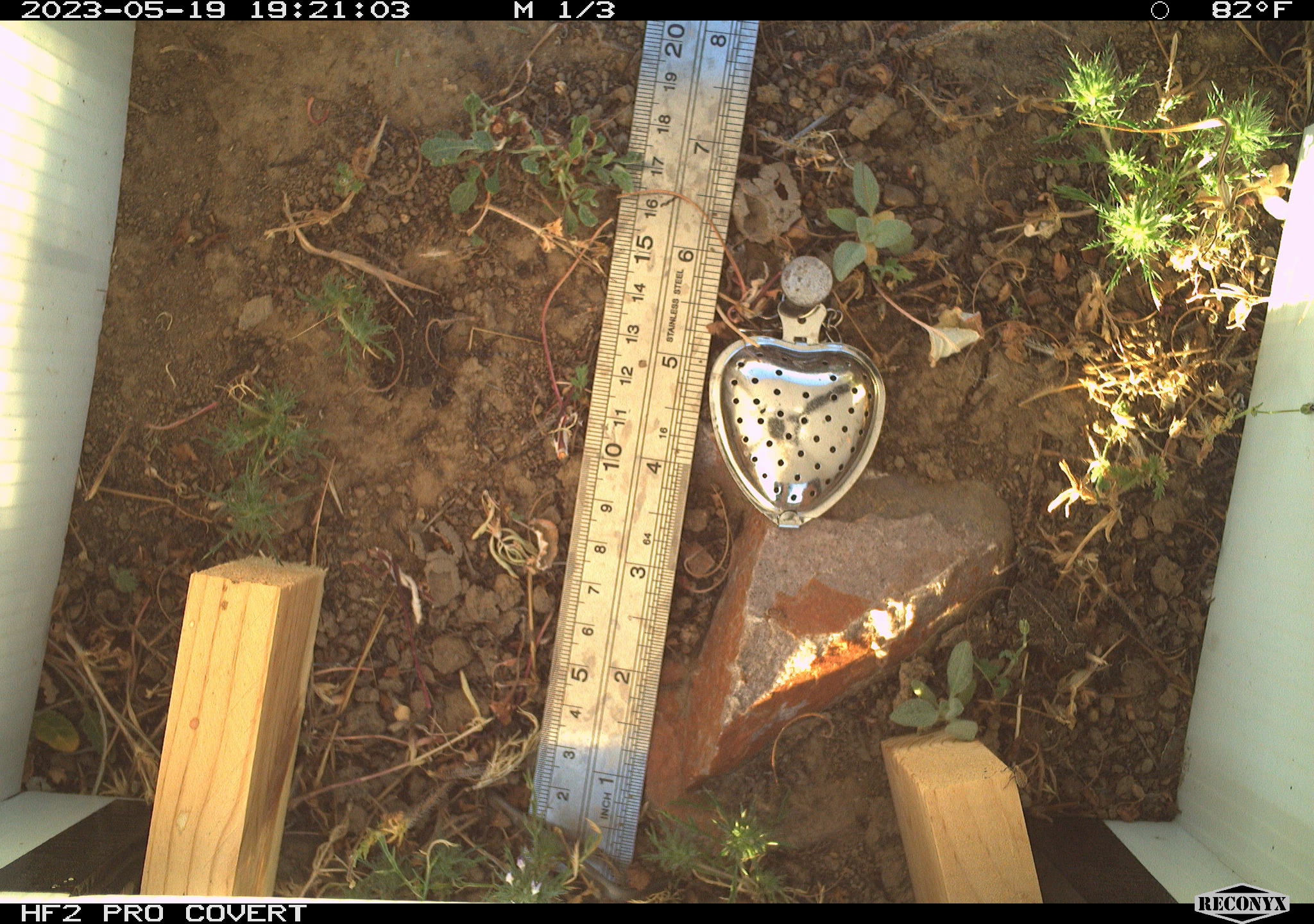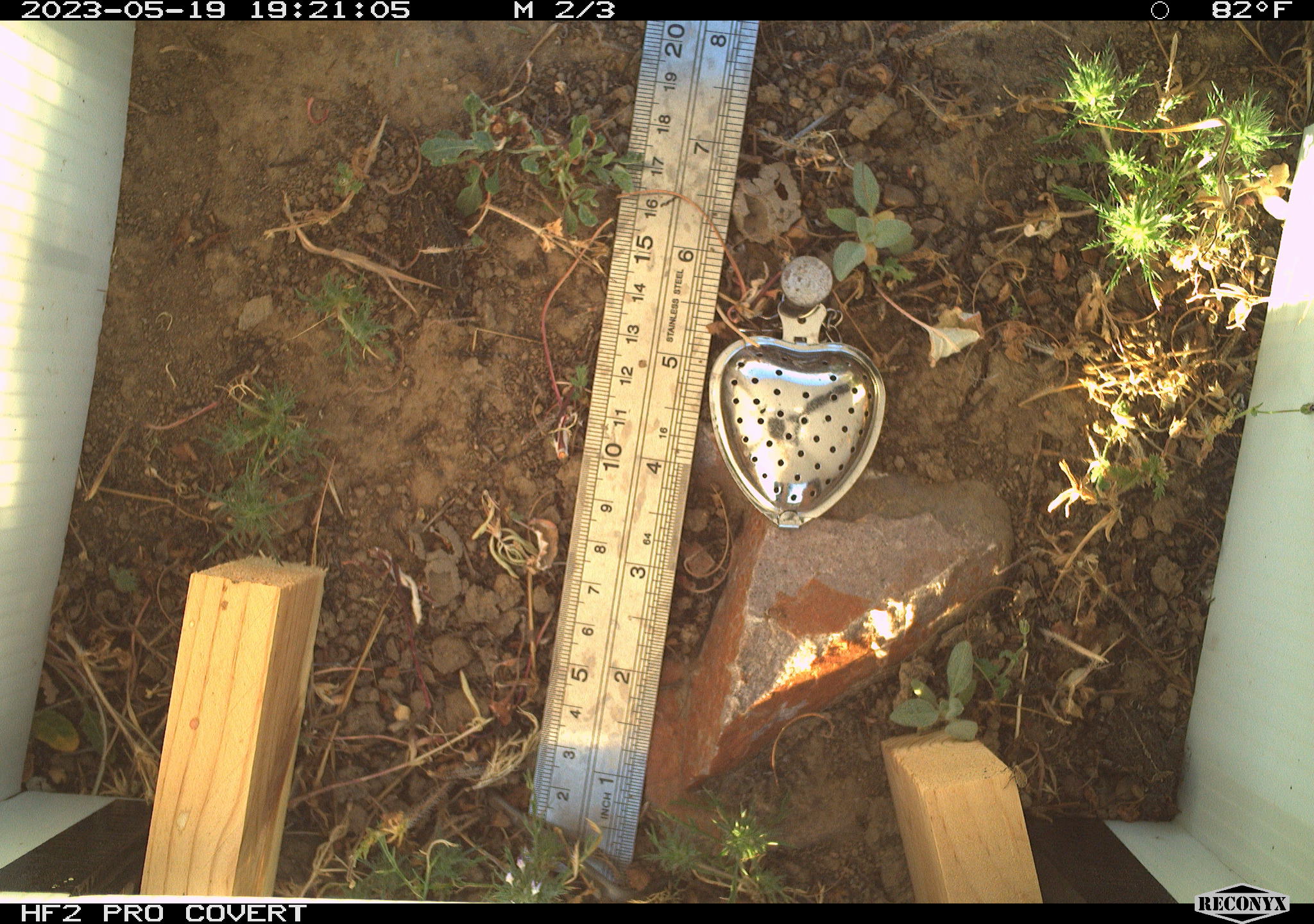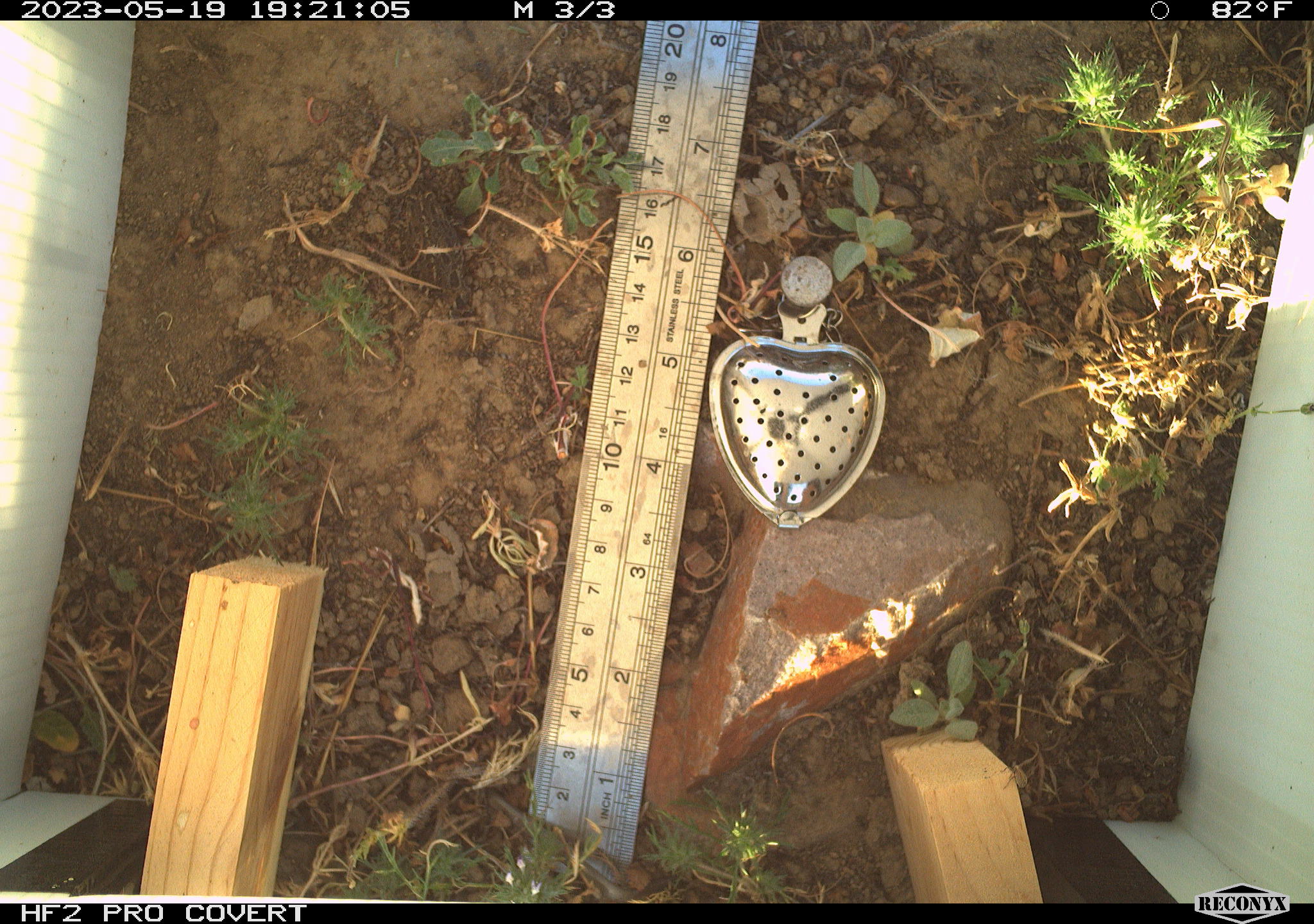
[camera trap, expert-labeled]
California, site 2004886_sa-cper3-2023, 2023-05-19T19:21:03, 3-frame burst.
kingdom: Animalia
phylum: Chordata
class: Amphibia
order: Anura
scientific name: Anura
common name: frogs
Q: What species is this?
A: Frogs (Anura).